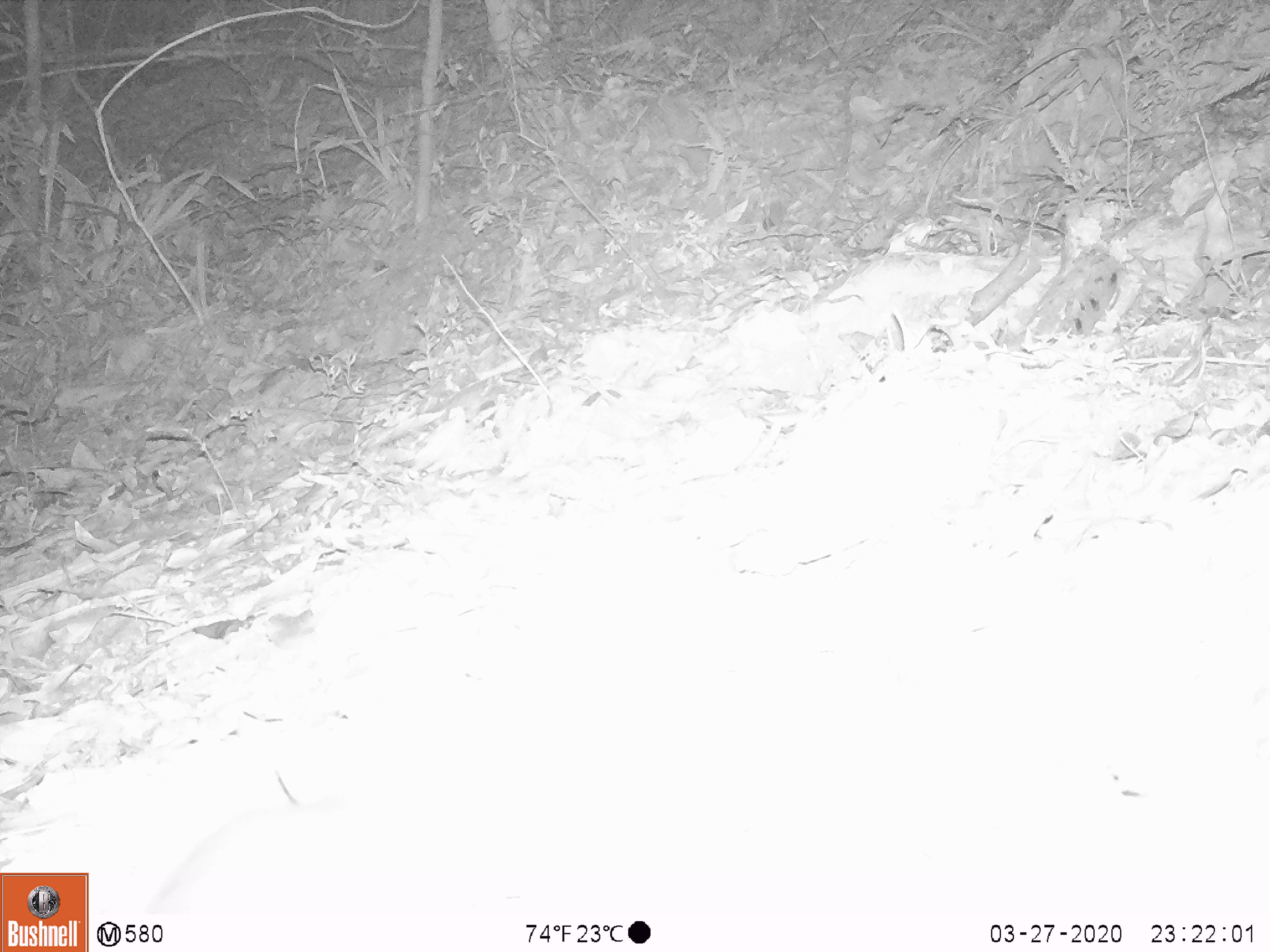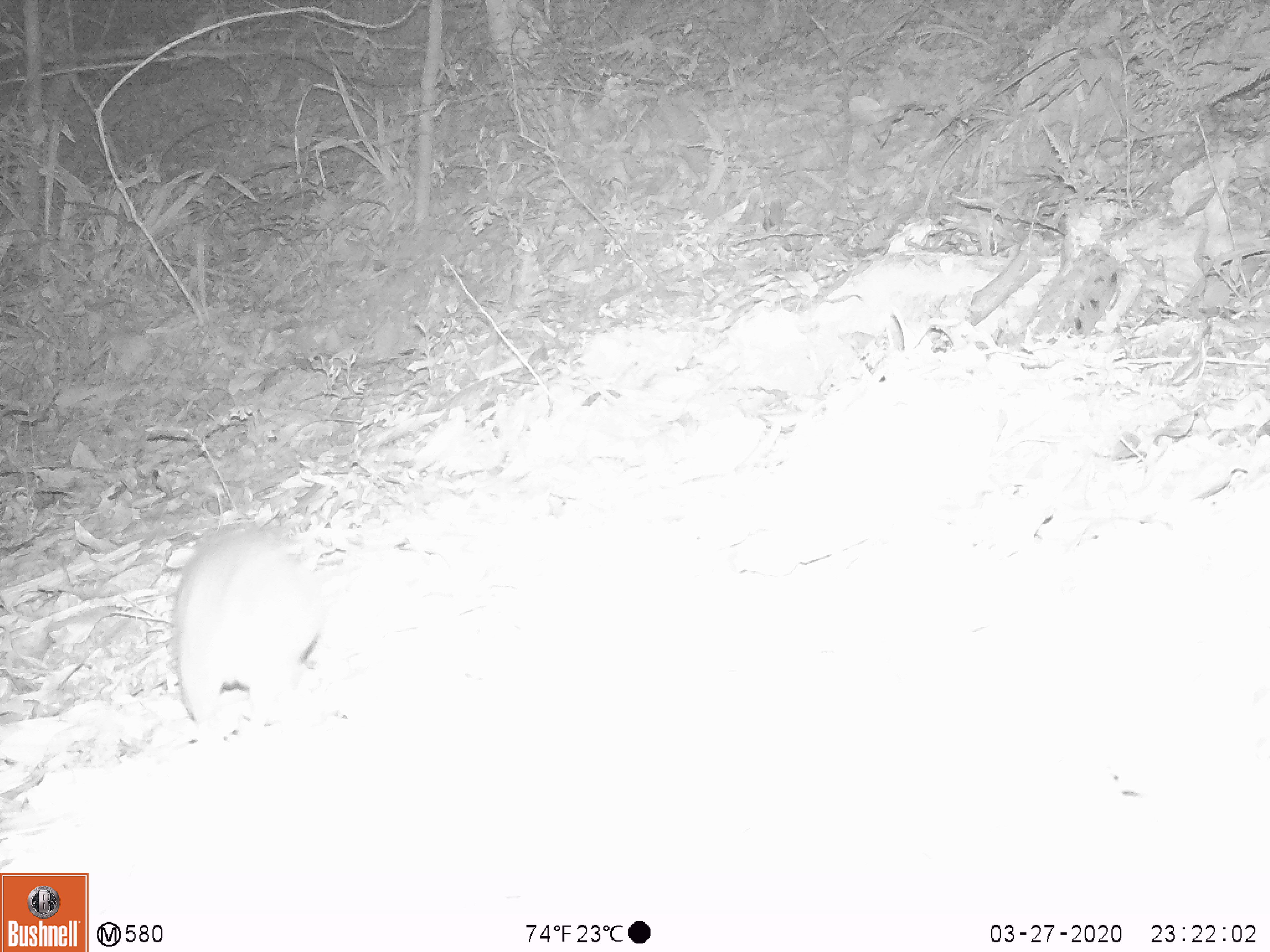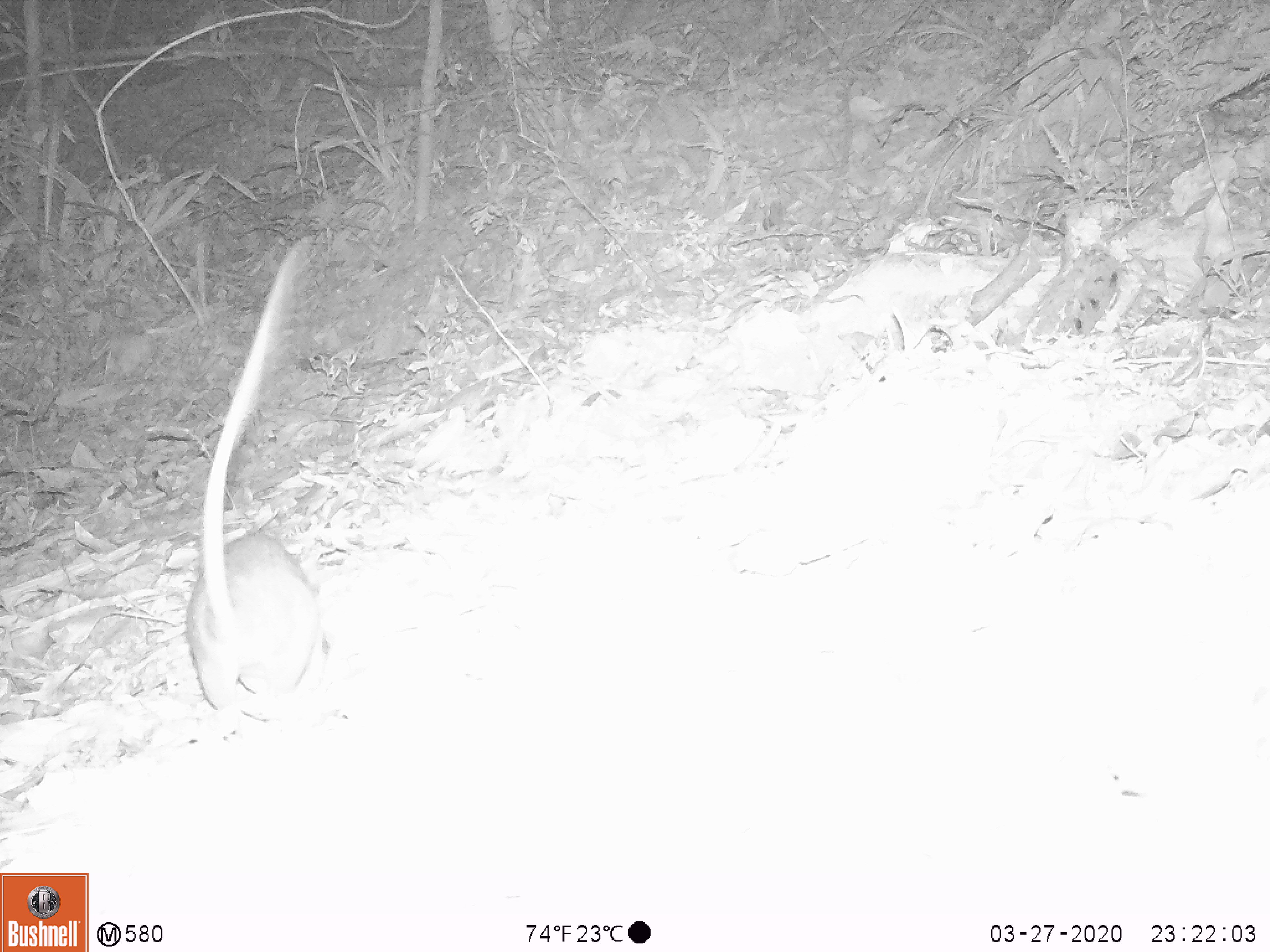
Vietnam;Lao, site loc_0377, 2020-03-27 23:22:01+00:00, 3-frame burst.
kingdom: Animalia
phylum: Chordata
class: Mammalia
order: Rodentia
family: Muridae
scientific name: Muridae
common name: old-world mice and rats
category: unidentified murid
Unidentified murid (old-world mice and rats) (Muridae). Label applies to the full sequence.